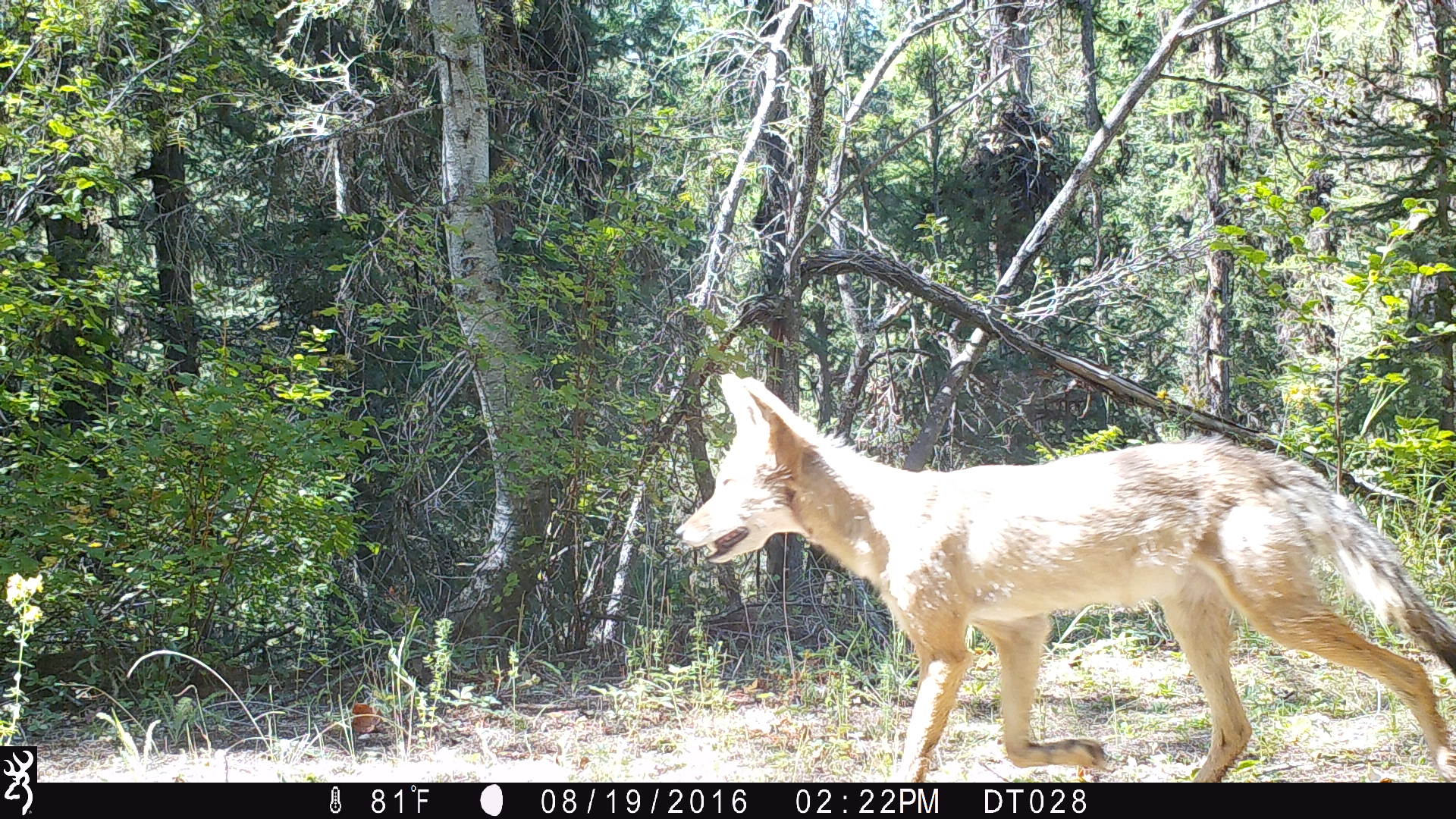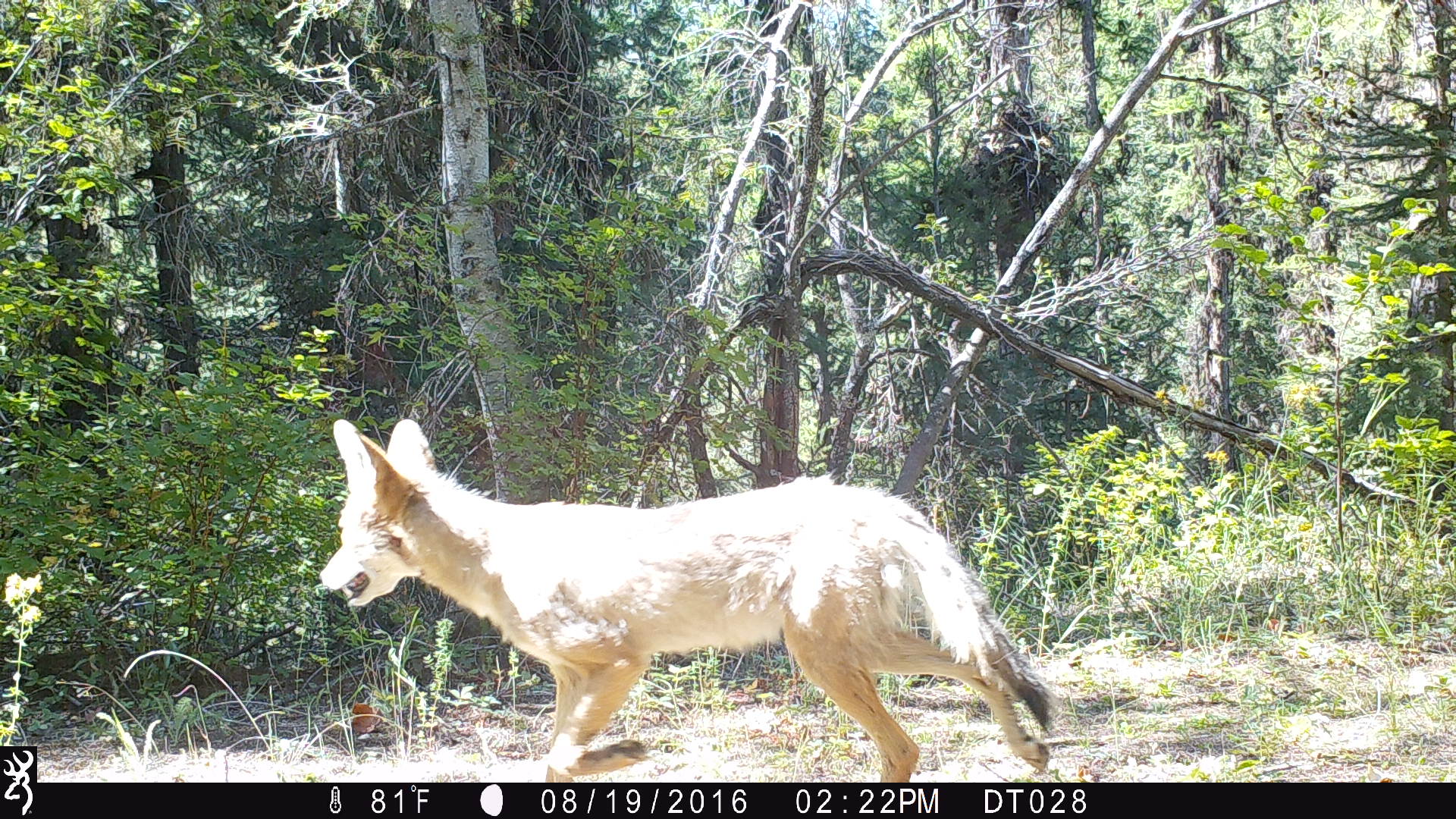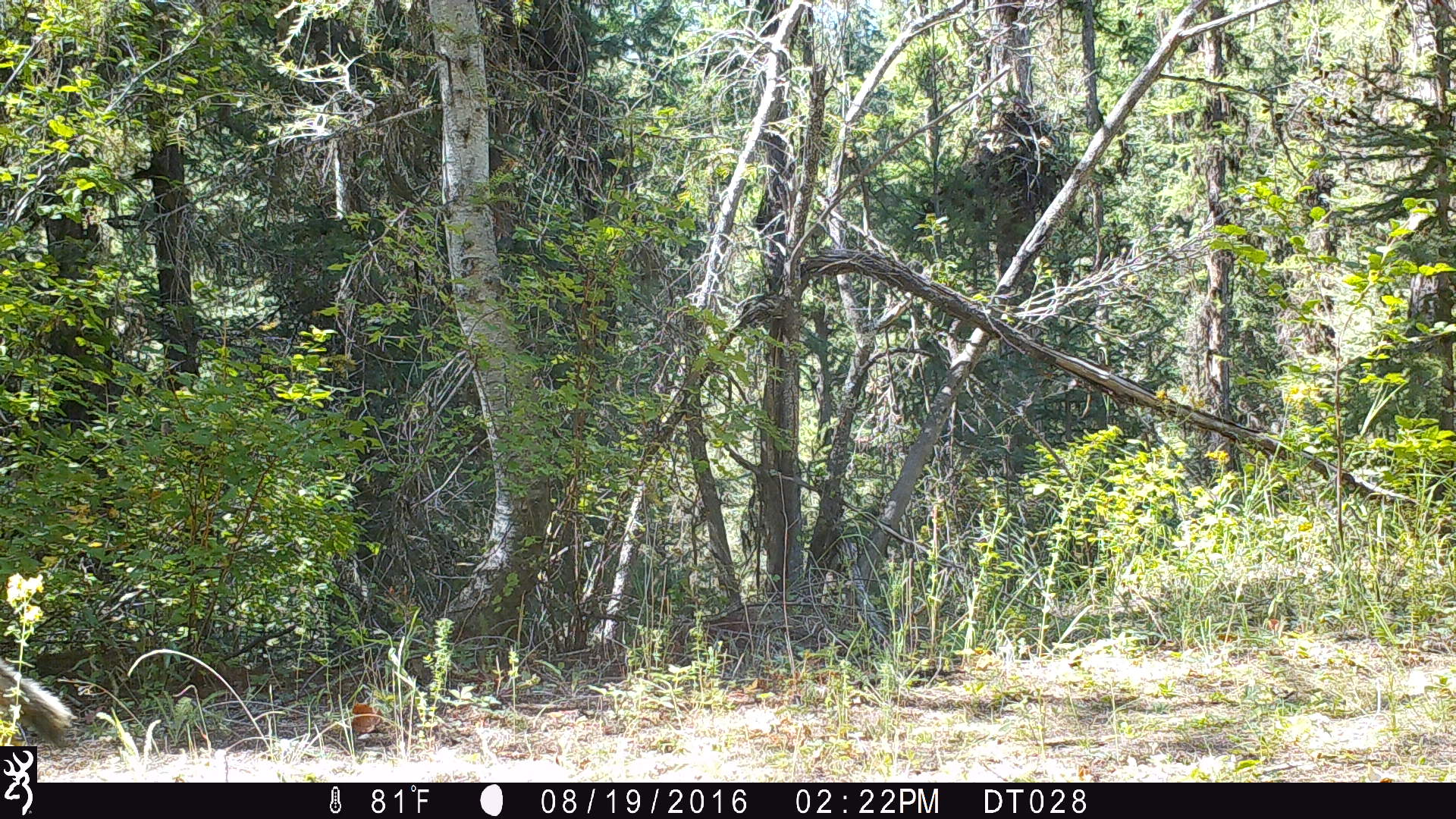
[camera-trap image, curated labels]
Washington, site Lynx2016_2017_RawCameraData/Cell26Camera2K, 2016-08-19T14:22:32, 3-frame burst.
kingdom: Animalia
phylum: Chordata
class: Mammalia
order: Carnivora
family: Canidae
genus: Canis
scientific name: Canis latrans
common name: coyote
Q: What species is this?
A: Canis latrans (coyote).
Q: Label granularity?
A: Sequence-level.